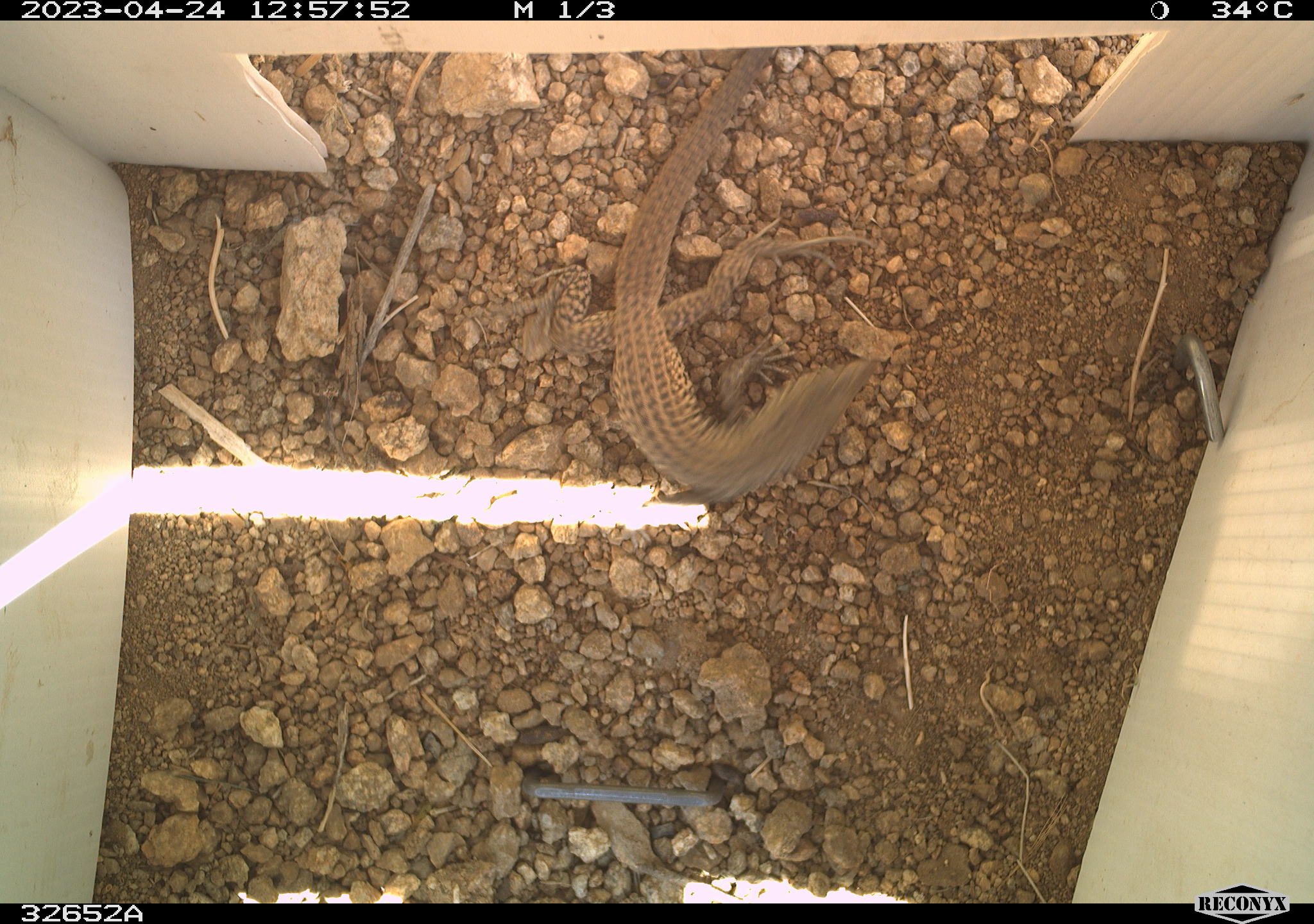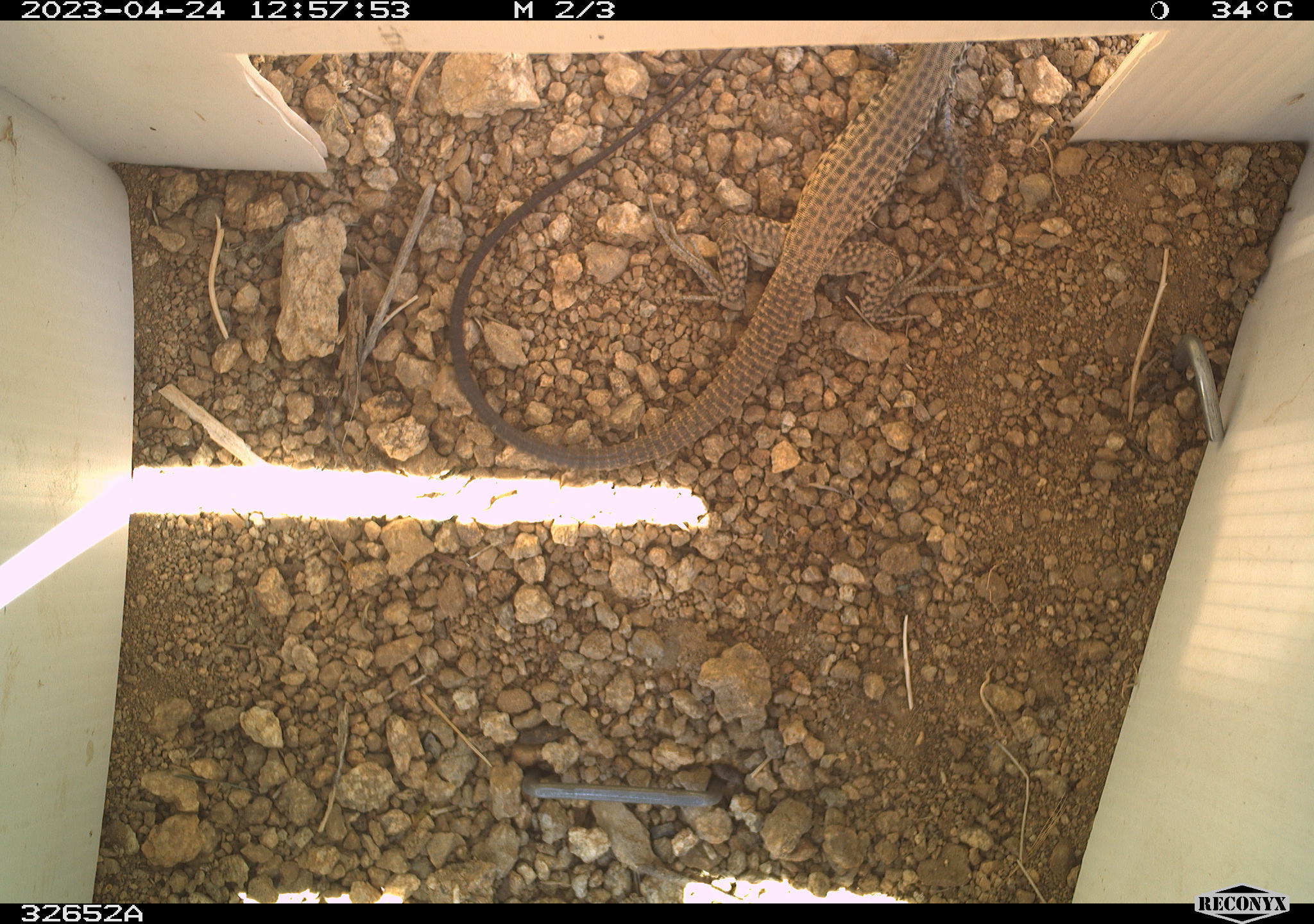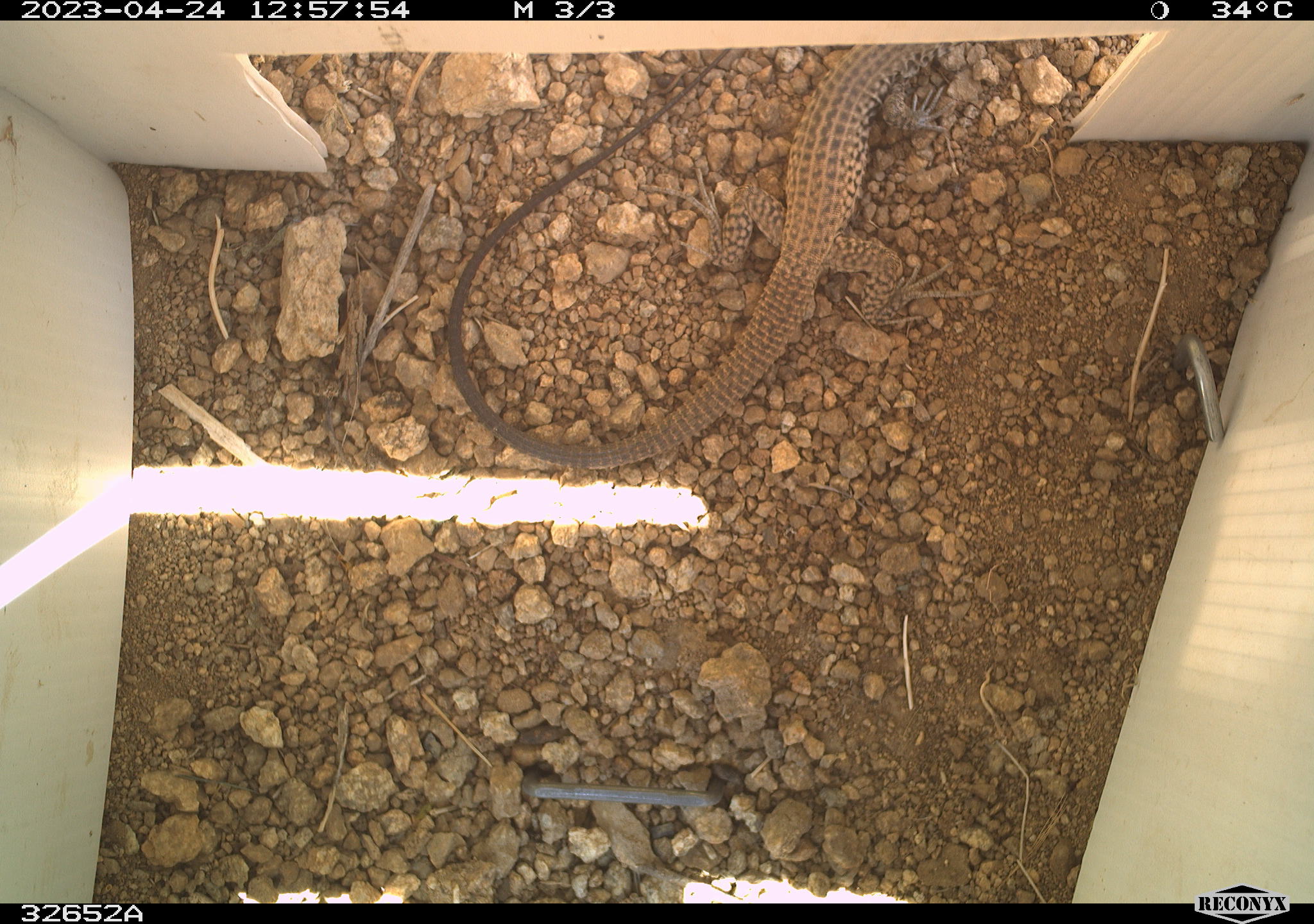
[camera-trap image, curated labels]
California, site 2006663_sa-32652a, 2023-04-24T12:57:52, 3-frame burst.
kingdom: Animalia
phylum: Chordata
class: Reptilia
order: Squamata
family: Teiidae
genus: Aspidoscelis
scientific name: Aspidoscelis tigris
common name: western whiptail